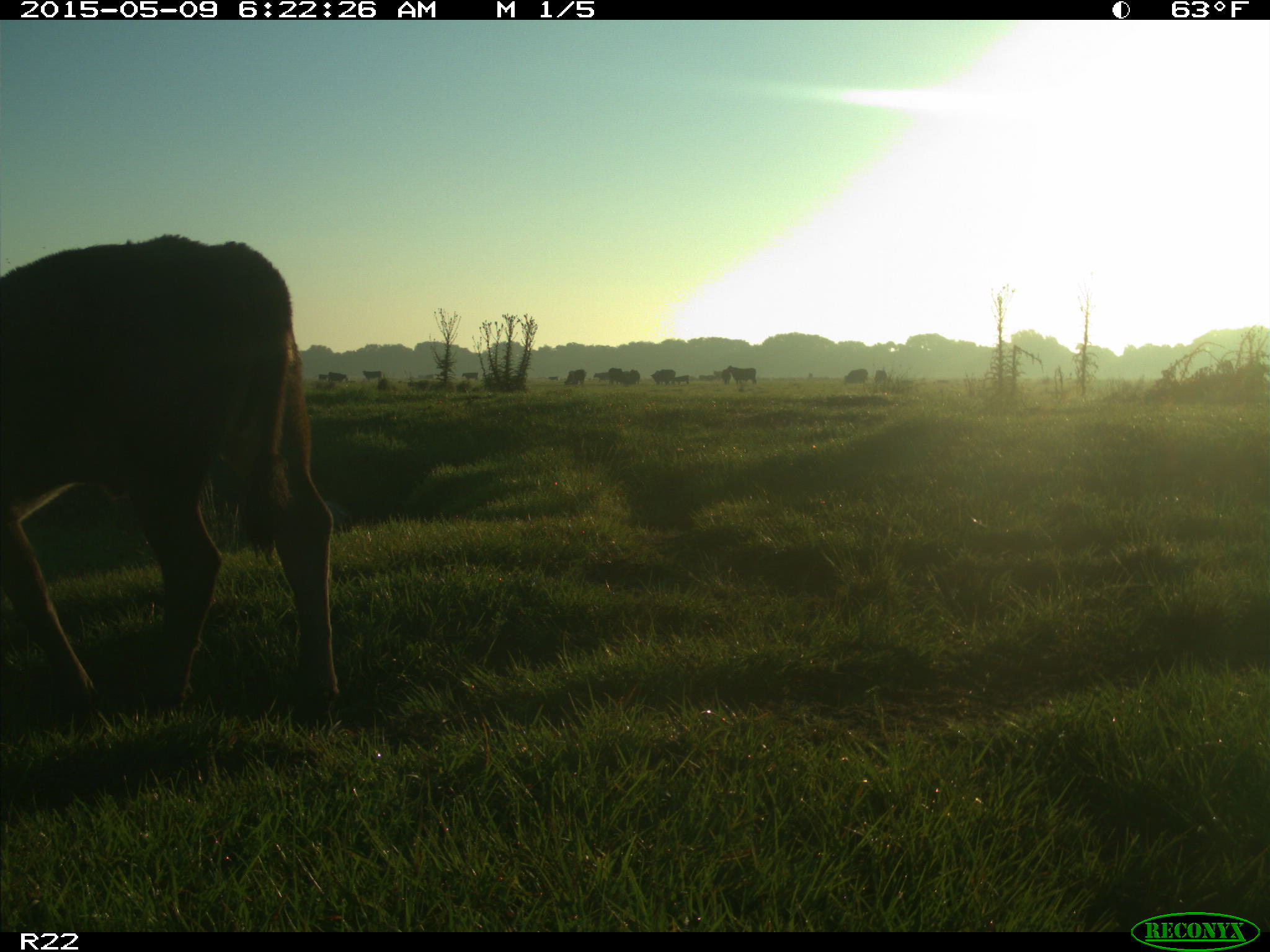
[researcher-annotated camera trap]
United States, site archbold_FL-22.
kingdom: Animalia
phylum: Chordata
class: Mammalia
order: Artiodactyla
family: Bovidae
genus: Bos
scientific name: Bos taurus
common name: domestic cow